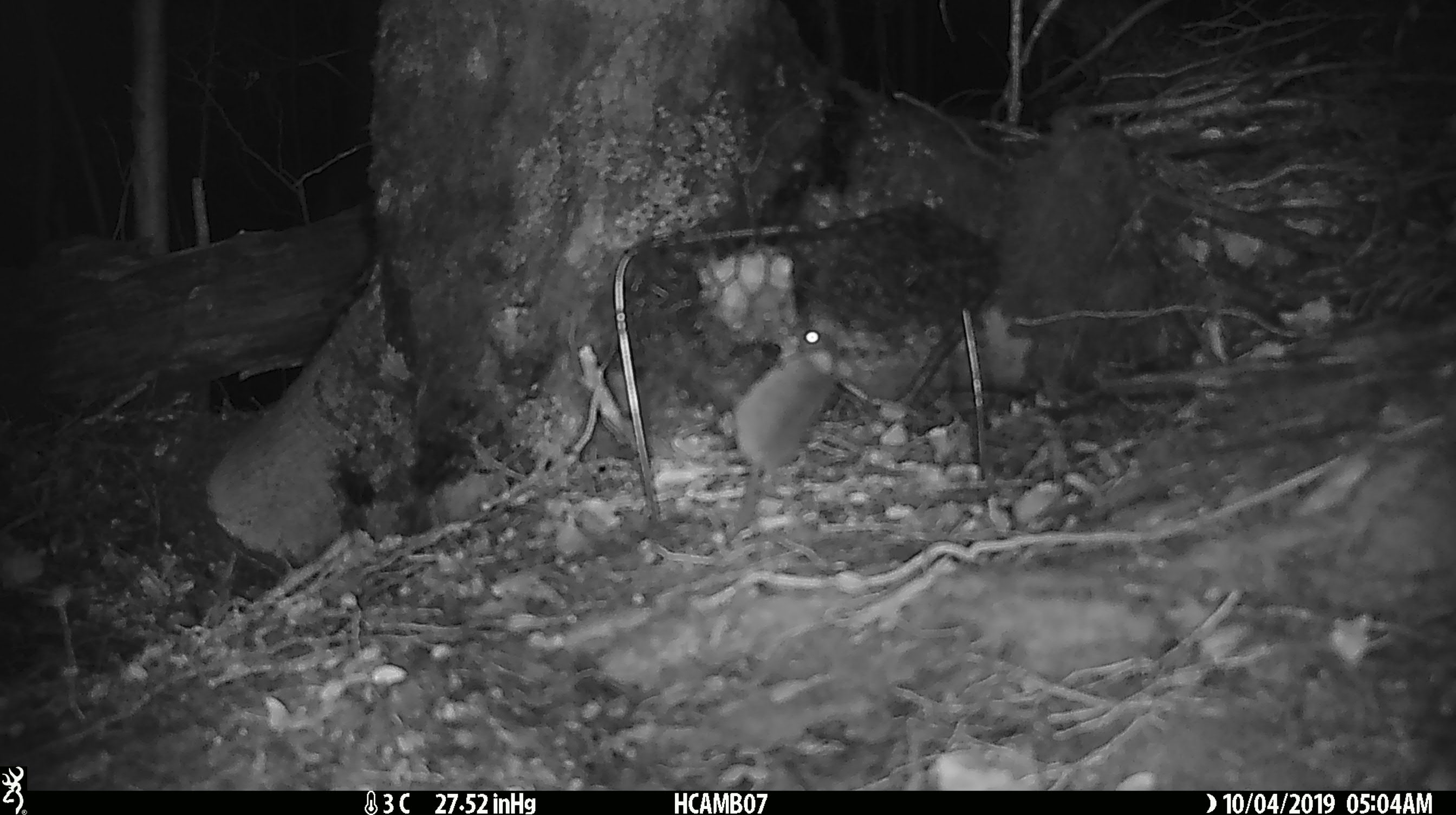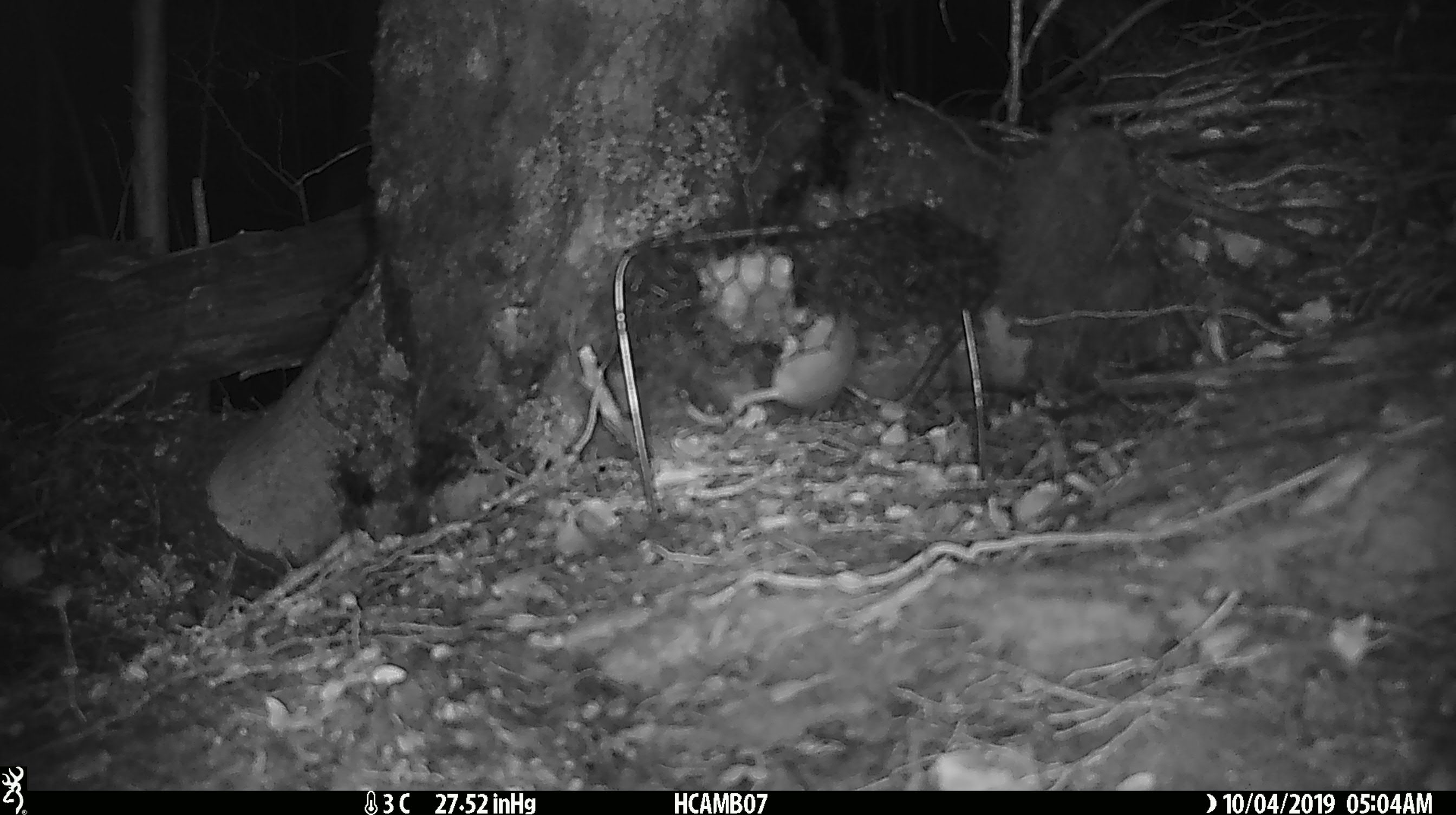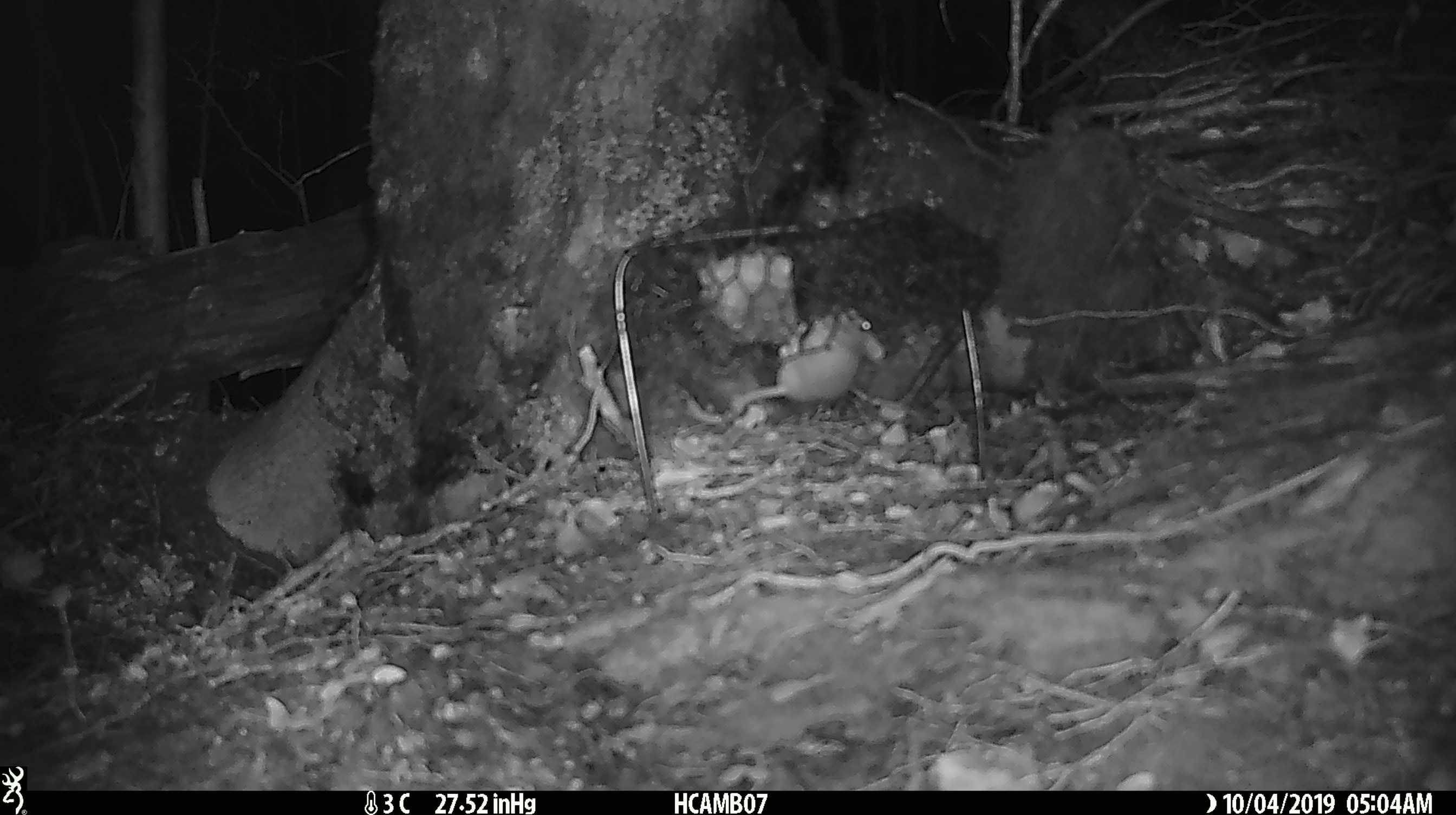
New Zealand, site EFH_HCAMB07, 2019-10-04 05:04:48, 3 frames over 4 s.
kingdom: Animalia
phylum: Chordata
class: Mammalia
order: Rodentia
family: Muridae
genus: Mus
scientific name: Mus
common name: mouse